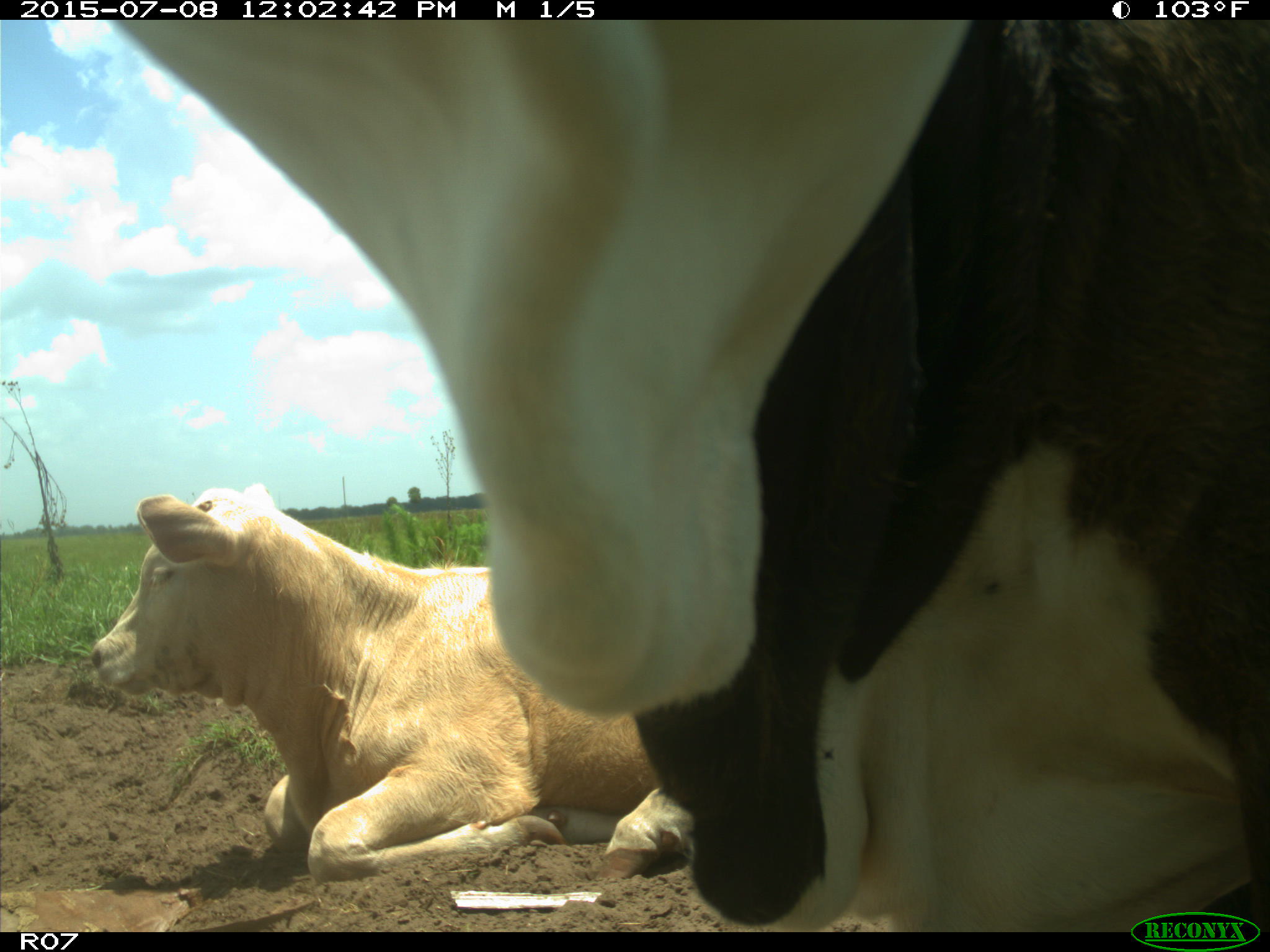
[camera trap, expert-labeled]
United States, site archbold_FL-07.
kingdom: Animalia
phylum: Chordata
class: Mammalia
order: Artiodactyla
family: Bovidae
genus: Bos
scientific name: Bos taurus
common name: domestic cow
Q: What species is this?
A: Bos taurus (domestic cow).